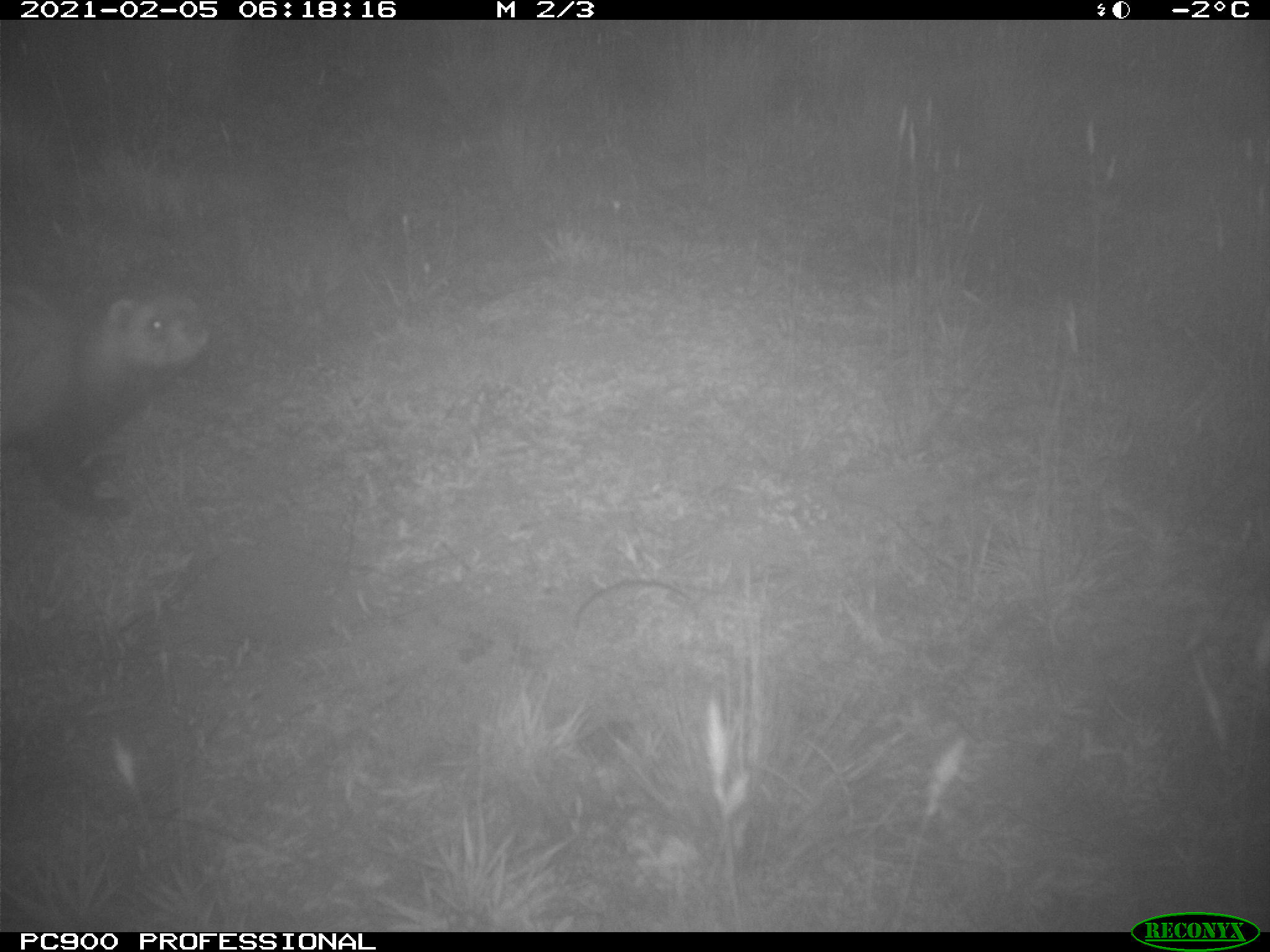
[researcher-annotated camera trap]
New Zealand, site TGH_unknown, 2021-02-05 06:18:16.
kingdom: Animalia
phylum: Chordata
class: Mammalia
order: Carnivora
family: Mustelidae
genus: Mustela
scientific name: Mustela furo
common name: ferret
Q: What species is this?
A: Ferret (Mustela furo).